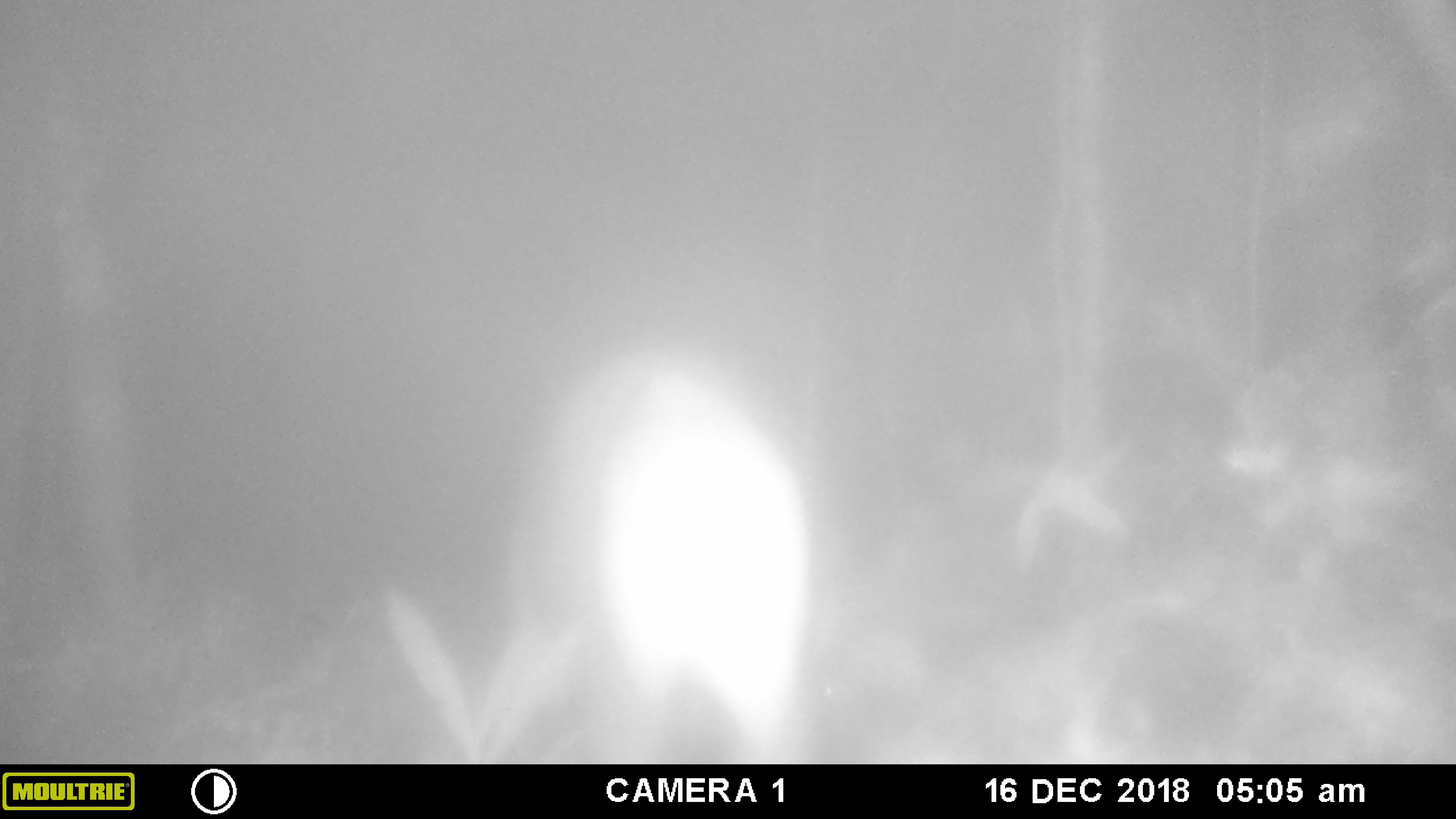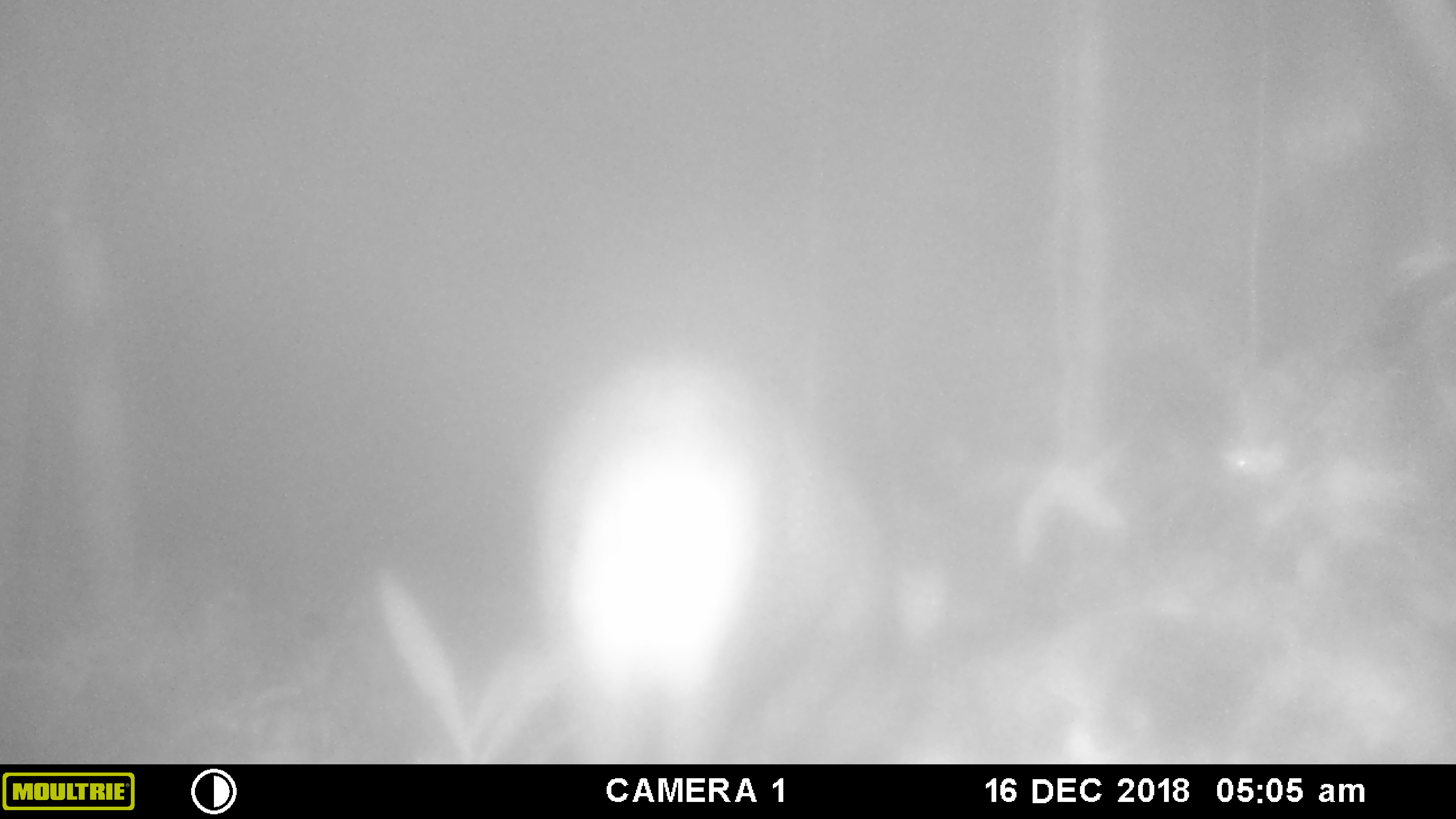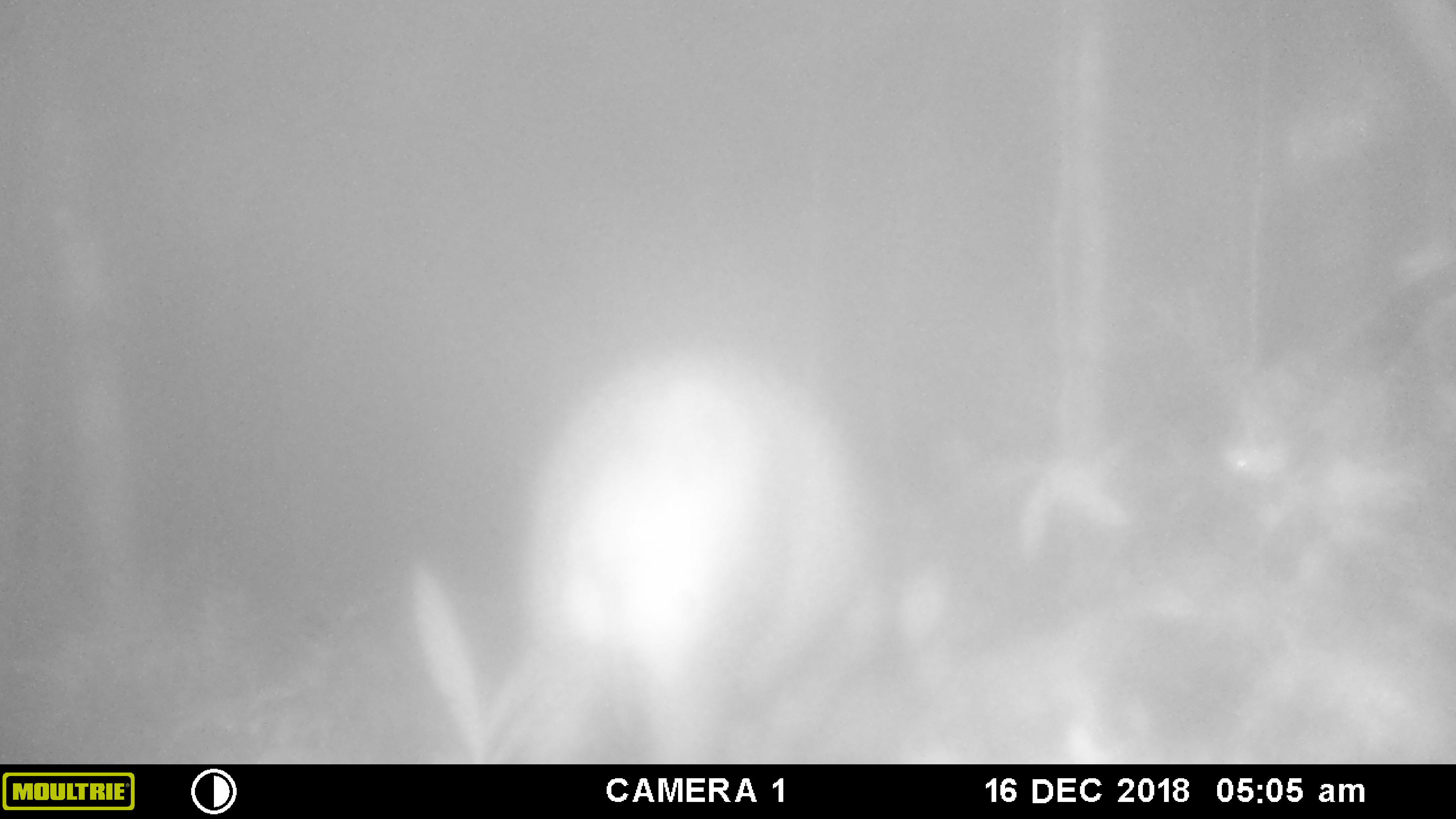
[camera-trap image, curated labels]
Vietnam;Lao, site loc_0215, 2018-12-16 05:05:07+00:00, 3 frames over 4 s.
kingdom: Animalia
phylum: Chordata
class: Mammalia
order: Artiodactyla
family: Suidae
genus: Sus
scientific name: Sus scrofa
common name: eurasian wild pig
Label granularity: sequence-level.